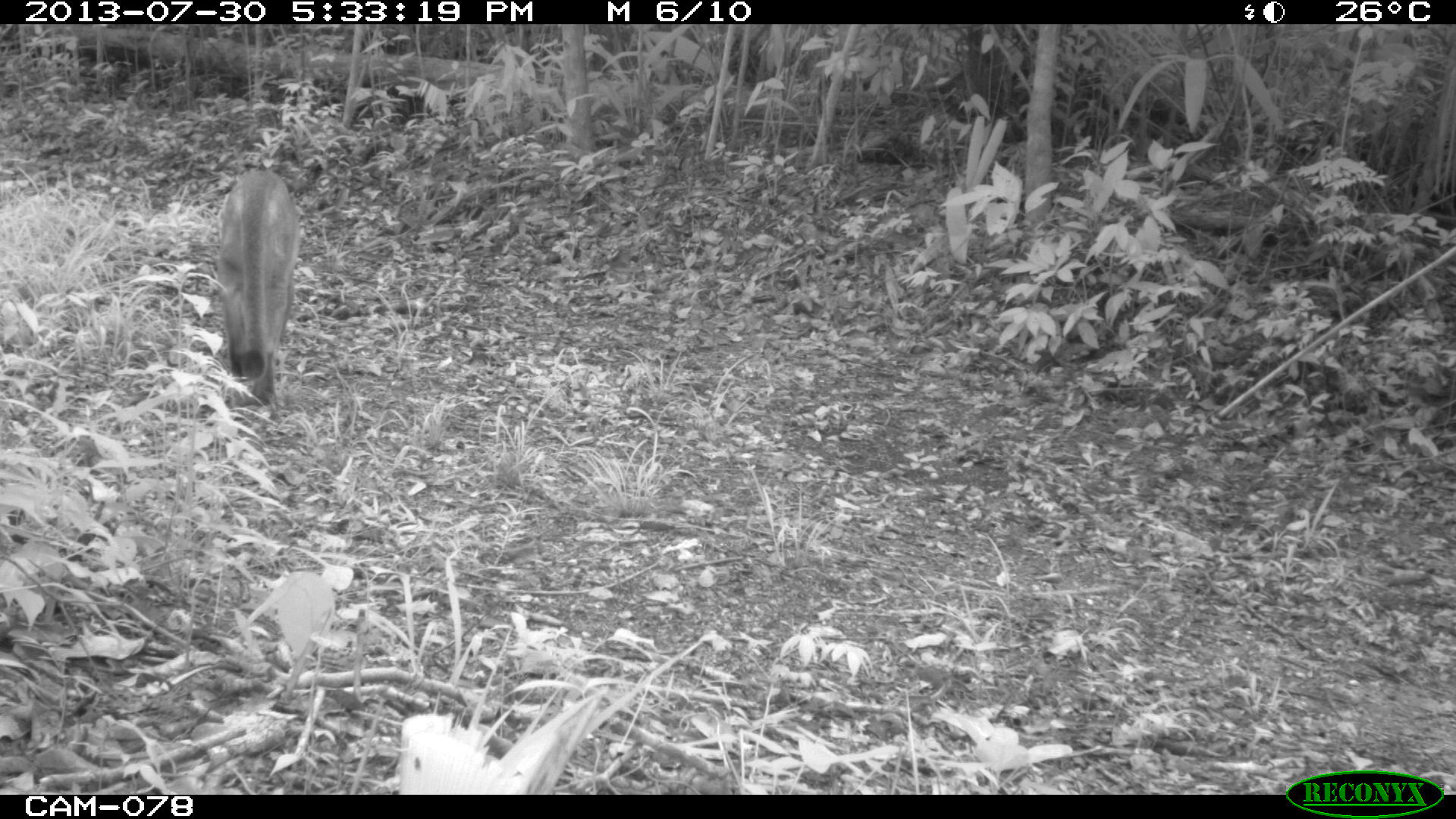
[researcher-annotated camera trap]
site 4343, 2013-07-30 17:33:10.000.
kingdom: Animalia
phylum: Chordata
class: Mammalia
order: Carnivora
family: Felidae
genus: Puma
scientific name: Puma concolor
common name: mountain lion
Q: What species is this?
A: Puma concolor (mountain lion).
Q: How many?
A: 1.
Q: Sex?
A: Male.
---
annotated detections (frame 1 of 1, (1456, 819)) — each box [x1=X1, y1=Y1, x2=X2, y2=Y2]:
puma concolor: [x1=216, y1=166, x2=301, y2=403]